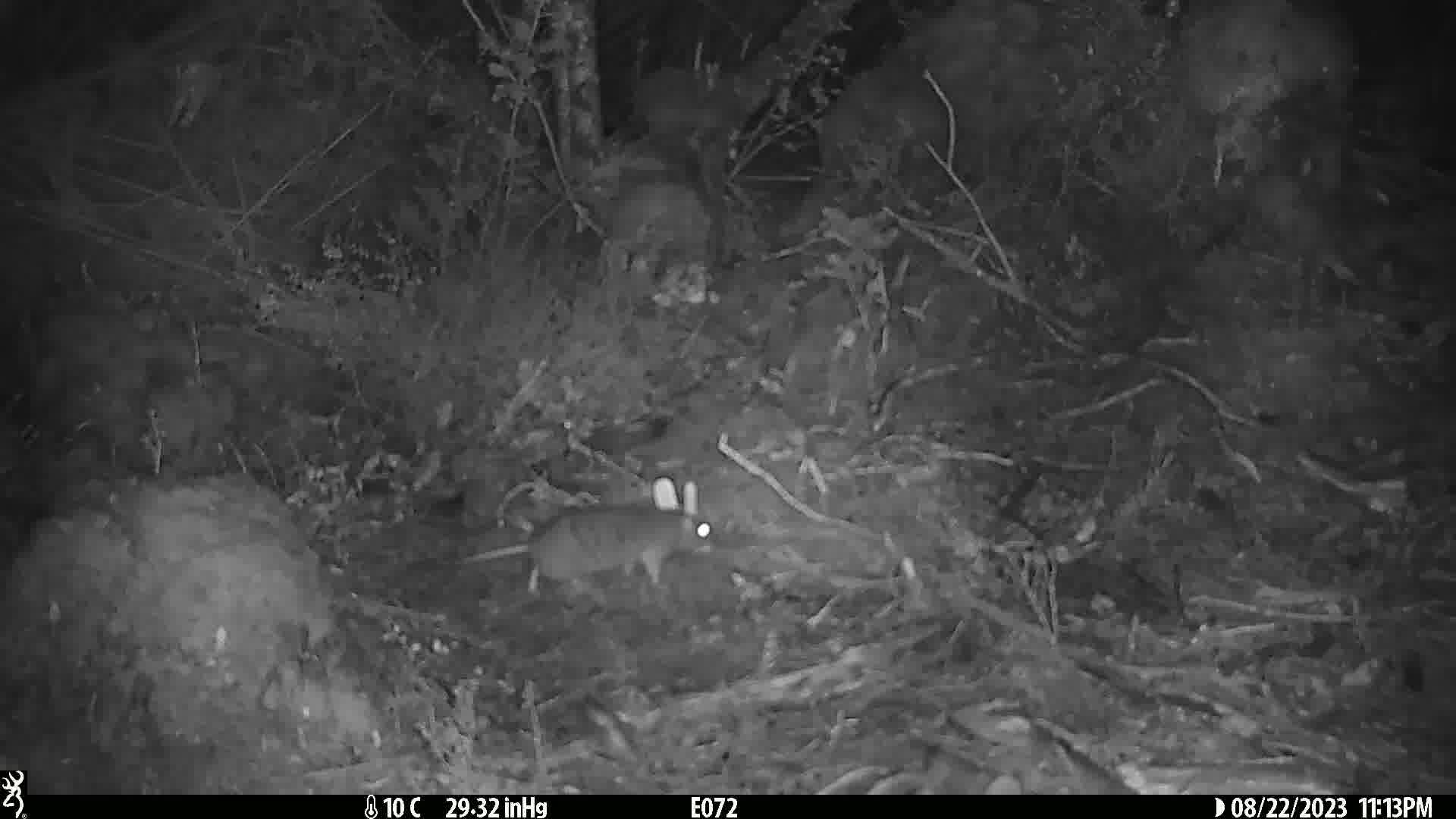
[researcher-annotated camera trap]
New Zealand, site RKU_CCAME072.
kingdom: Animalia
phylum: Chordata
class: Mammalia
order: Rodentia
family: Muridae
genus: Rattus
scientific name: Rattus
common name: rat